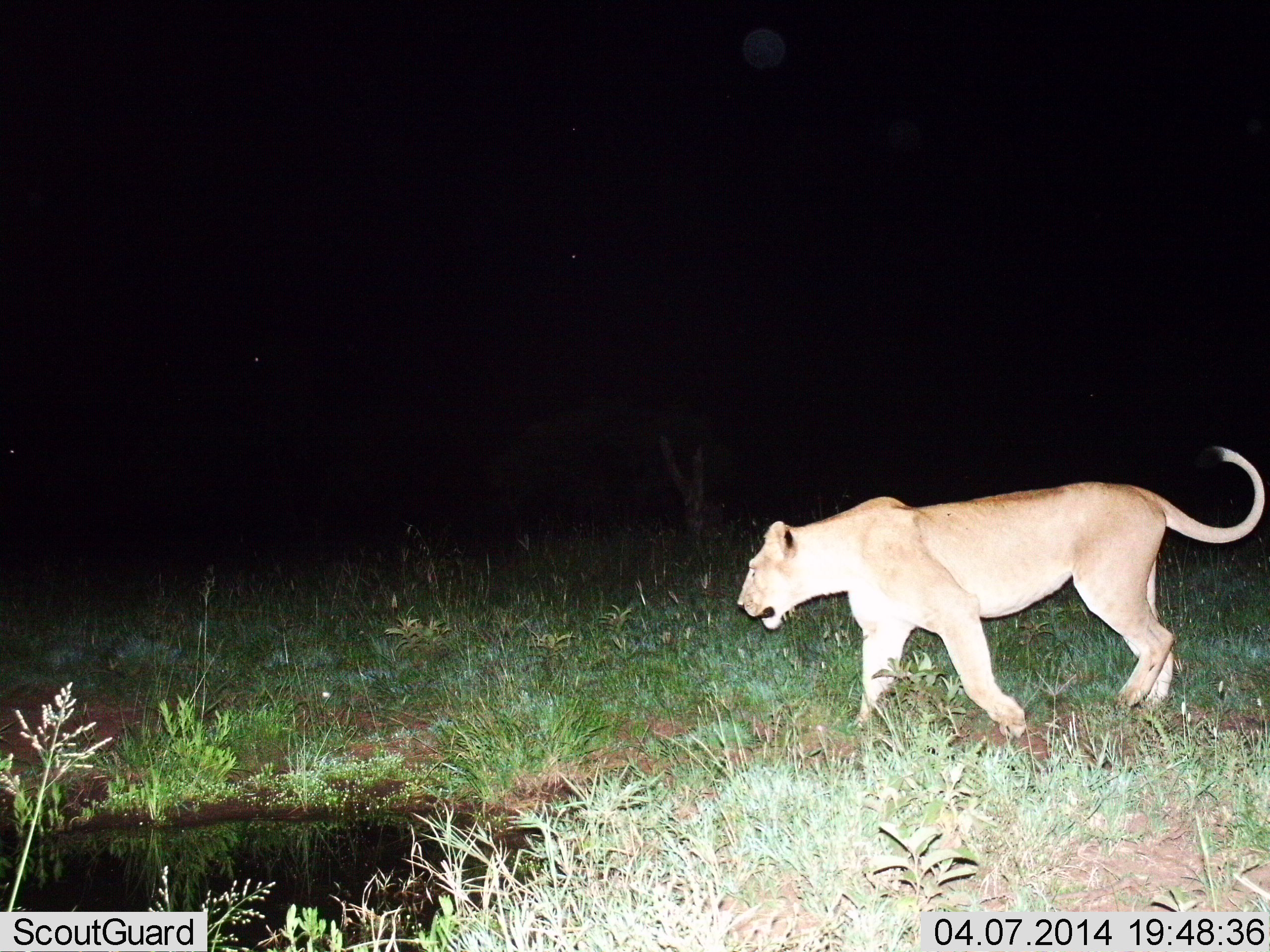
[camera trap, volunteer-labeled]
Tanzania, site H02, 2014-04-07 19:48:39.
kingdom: Animalia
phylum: Chordata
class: Mammalia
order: Carnivora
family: Felidae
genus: Panthera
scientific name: Panthera leo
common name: lion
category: lionfemale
Lionfemale (lion) (Panthera leo), count 1. Behavior (volunteer vote fractions): standing 20%, resting 0%, moving 100%, interacting 0%. Young present (vote fraction): 0%. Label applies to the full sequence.